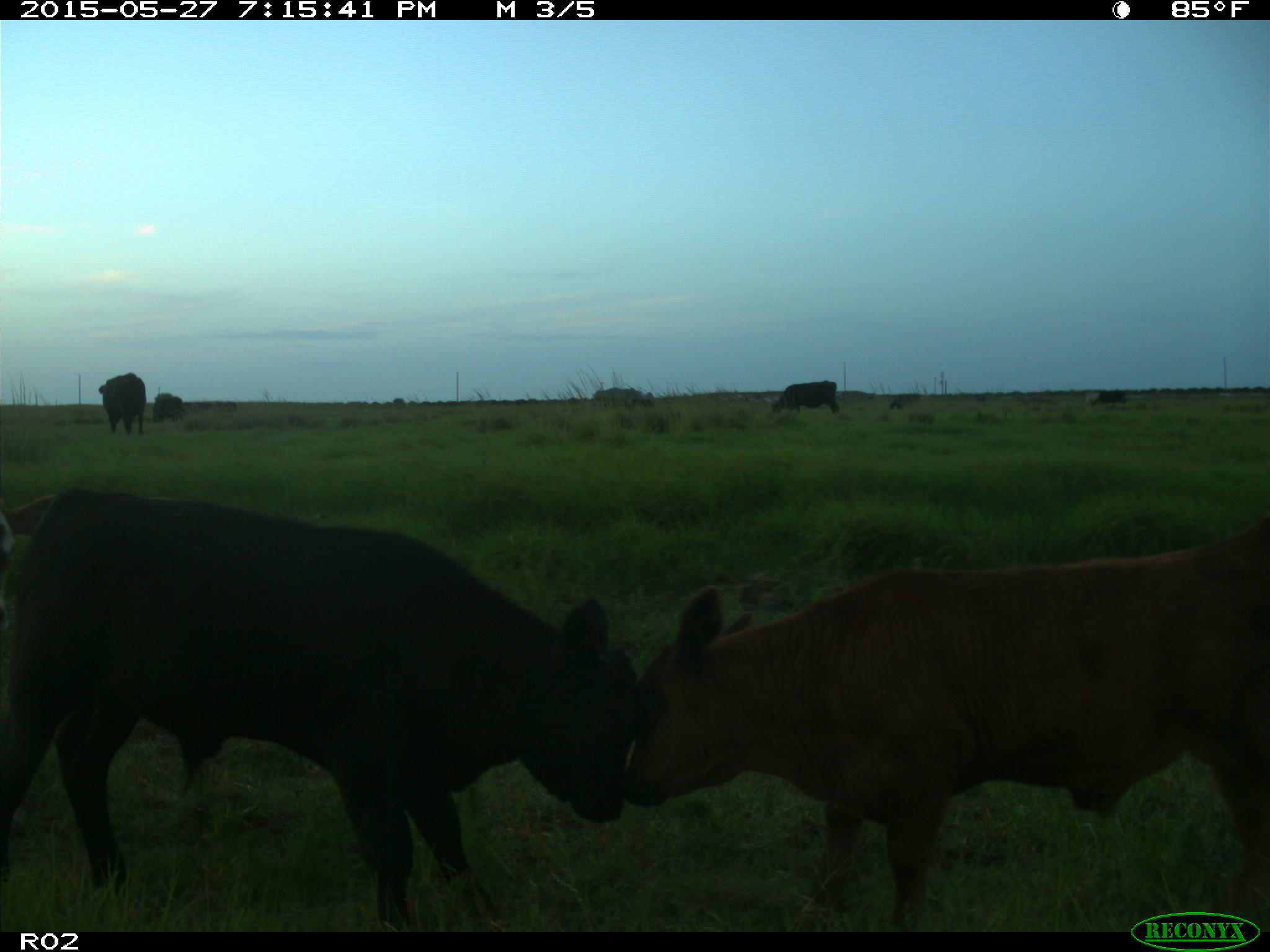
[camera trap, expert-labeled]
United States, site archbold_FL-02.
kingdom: Animalia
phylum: Chordata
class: Mammalia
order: Artiodactyla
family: Bovidae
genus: Bos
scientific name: Bos taurus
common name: domestic cow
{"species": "Bos taurus (domestic cow)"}